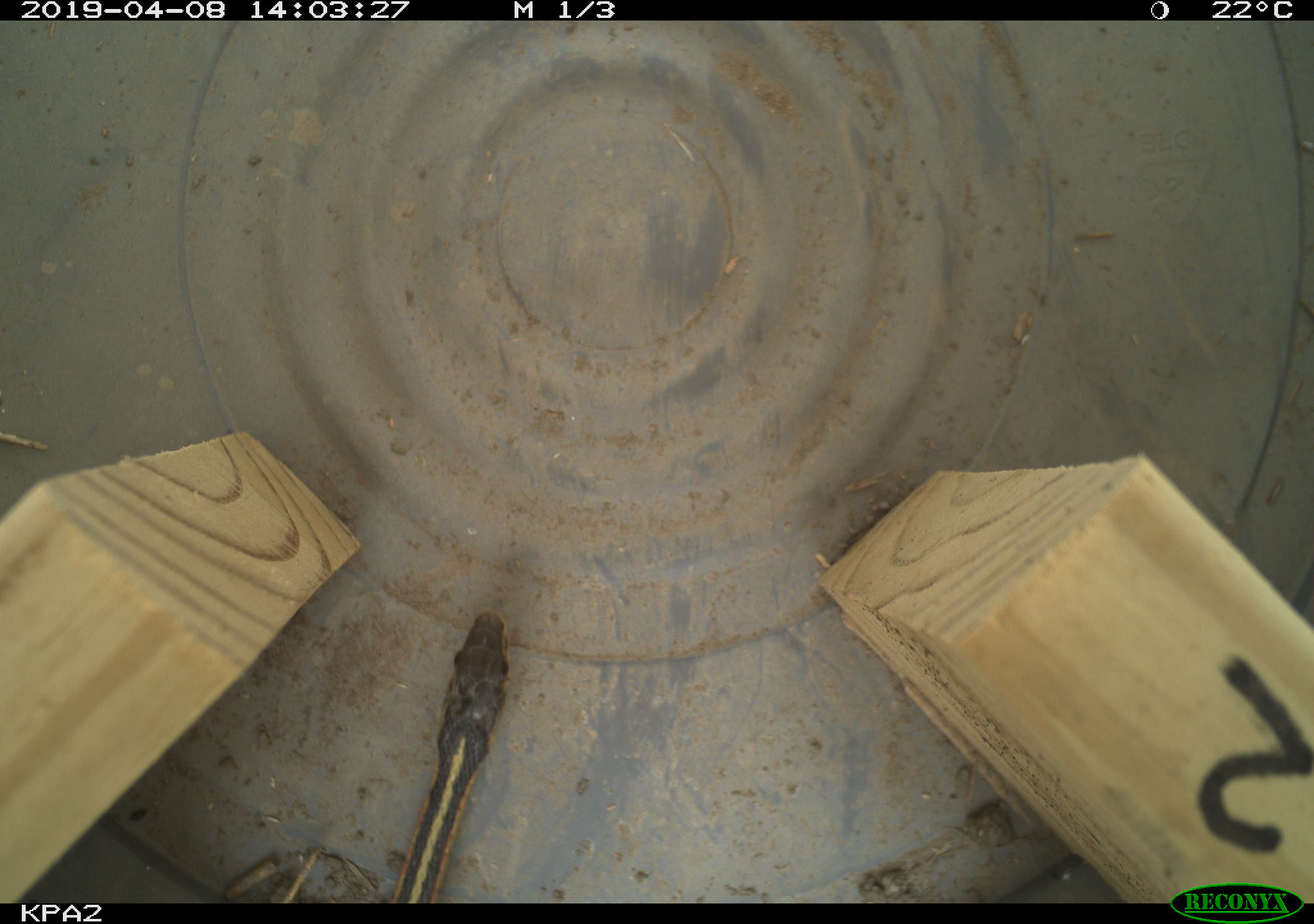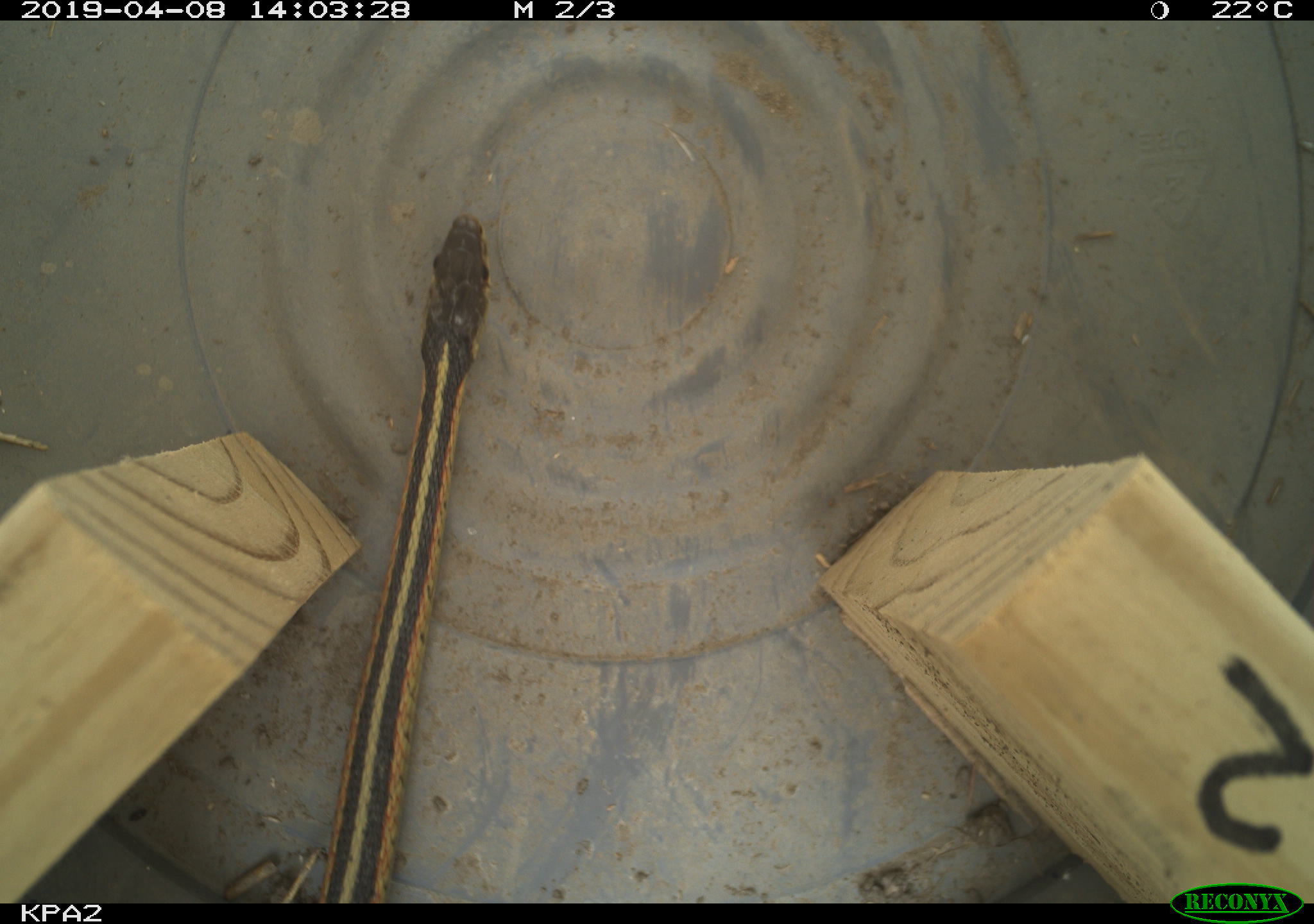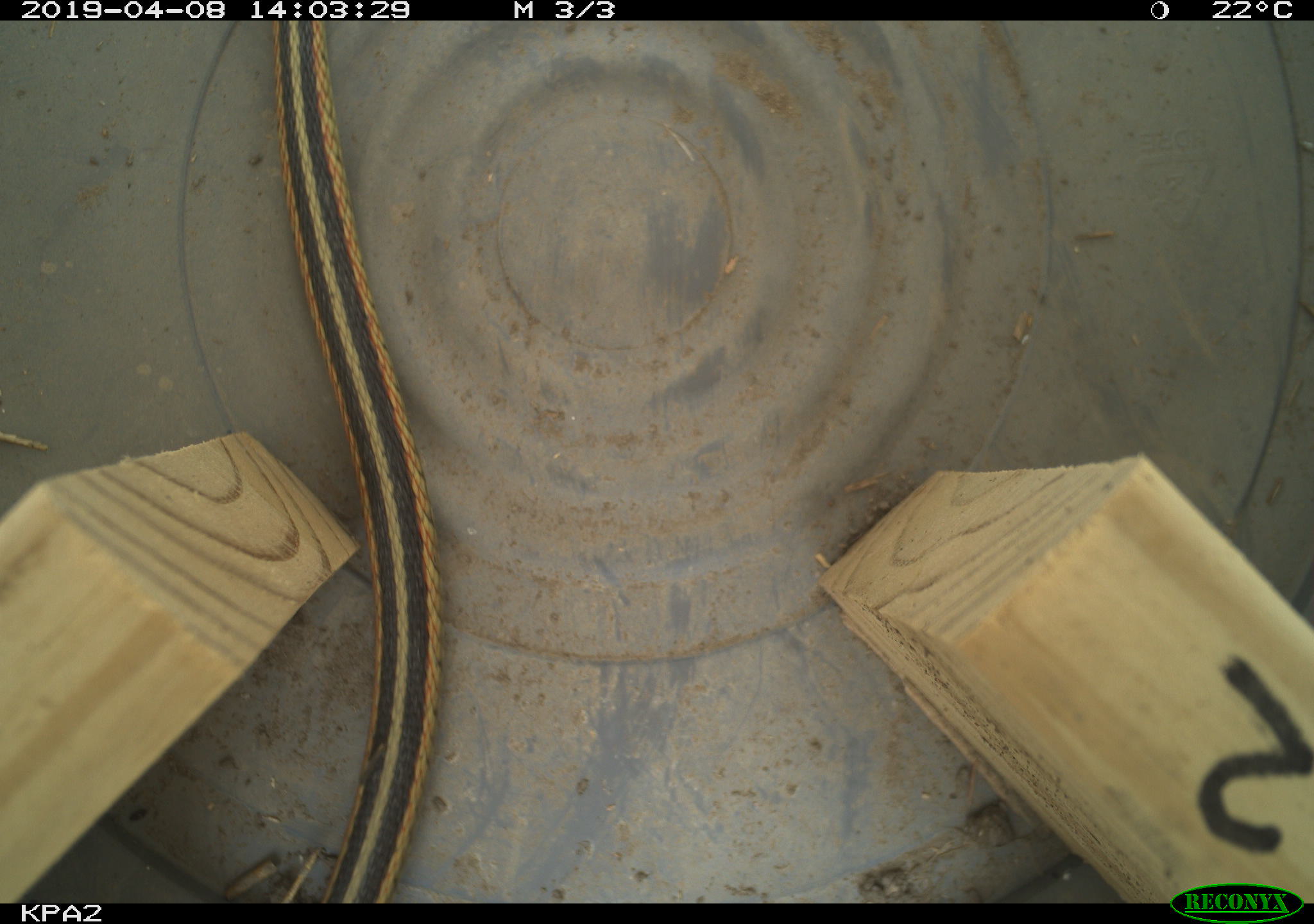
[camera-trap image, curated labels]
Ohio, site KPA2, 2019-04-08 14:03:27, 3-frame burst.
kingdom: Animalia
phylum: Chordata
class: Reptilia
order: Squamata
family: Colubridae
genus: Thamnophis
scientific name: Thamnophis sirtalis sirtalis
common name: eastern gartersnake